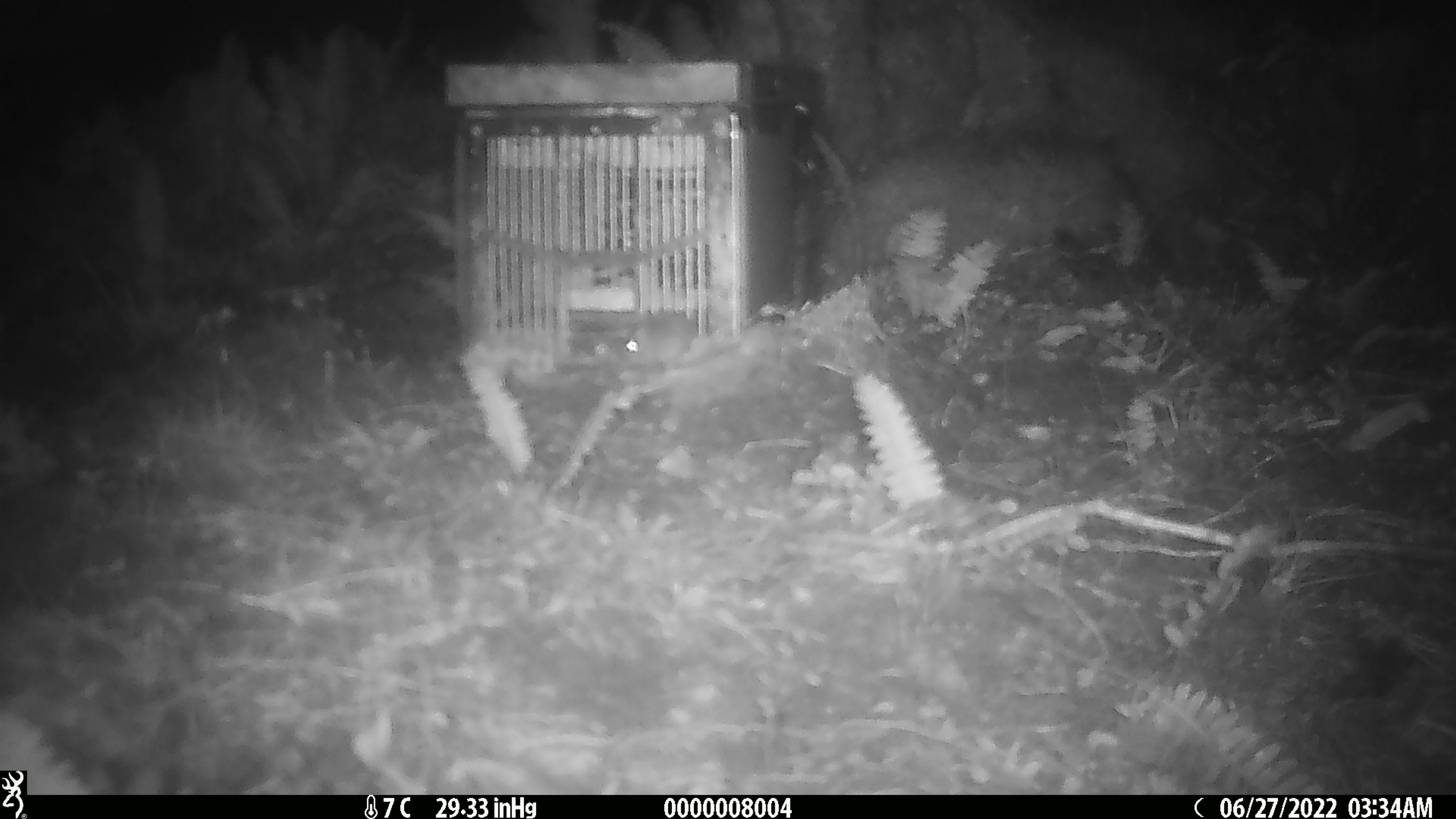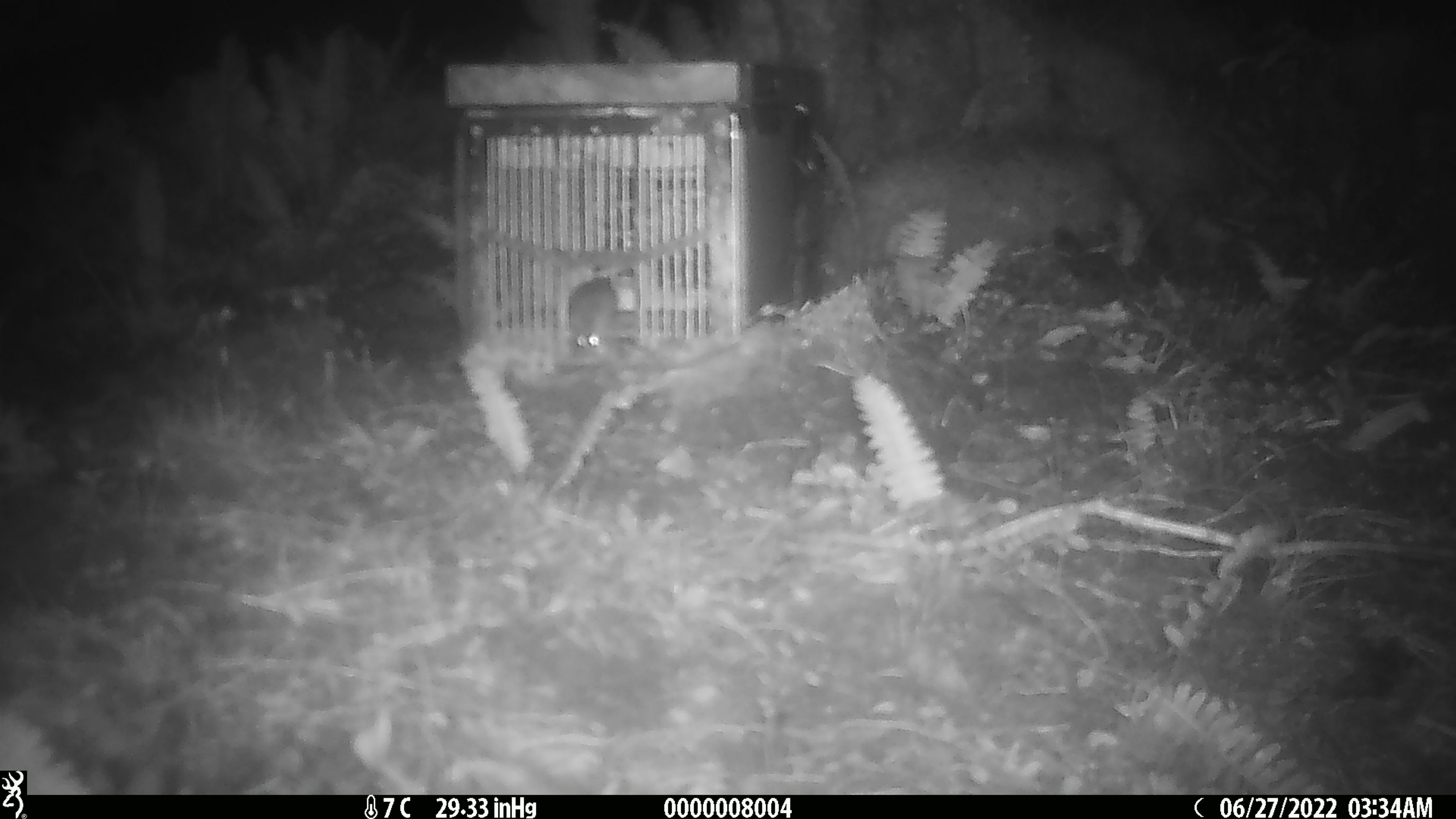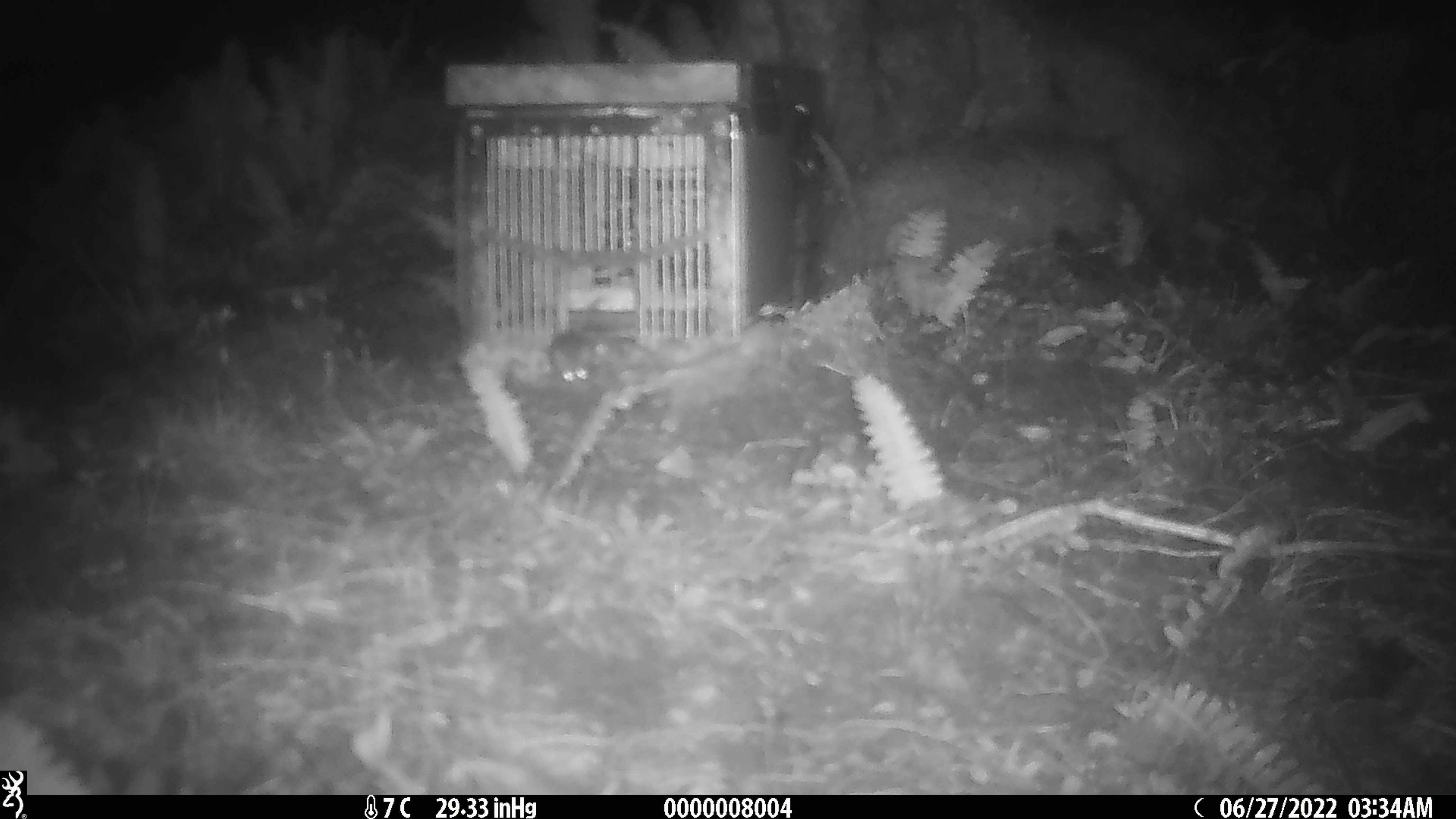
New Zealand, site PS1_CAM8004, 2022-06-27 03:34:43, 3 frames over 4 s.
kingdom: Animalia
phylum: Chordata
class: Mammalia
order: Rodentia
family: Muridae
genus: Mus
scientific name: Mus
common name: mouse